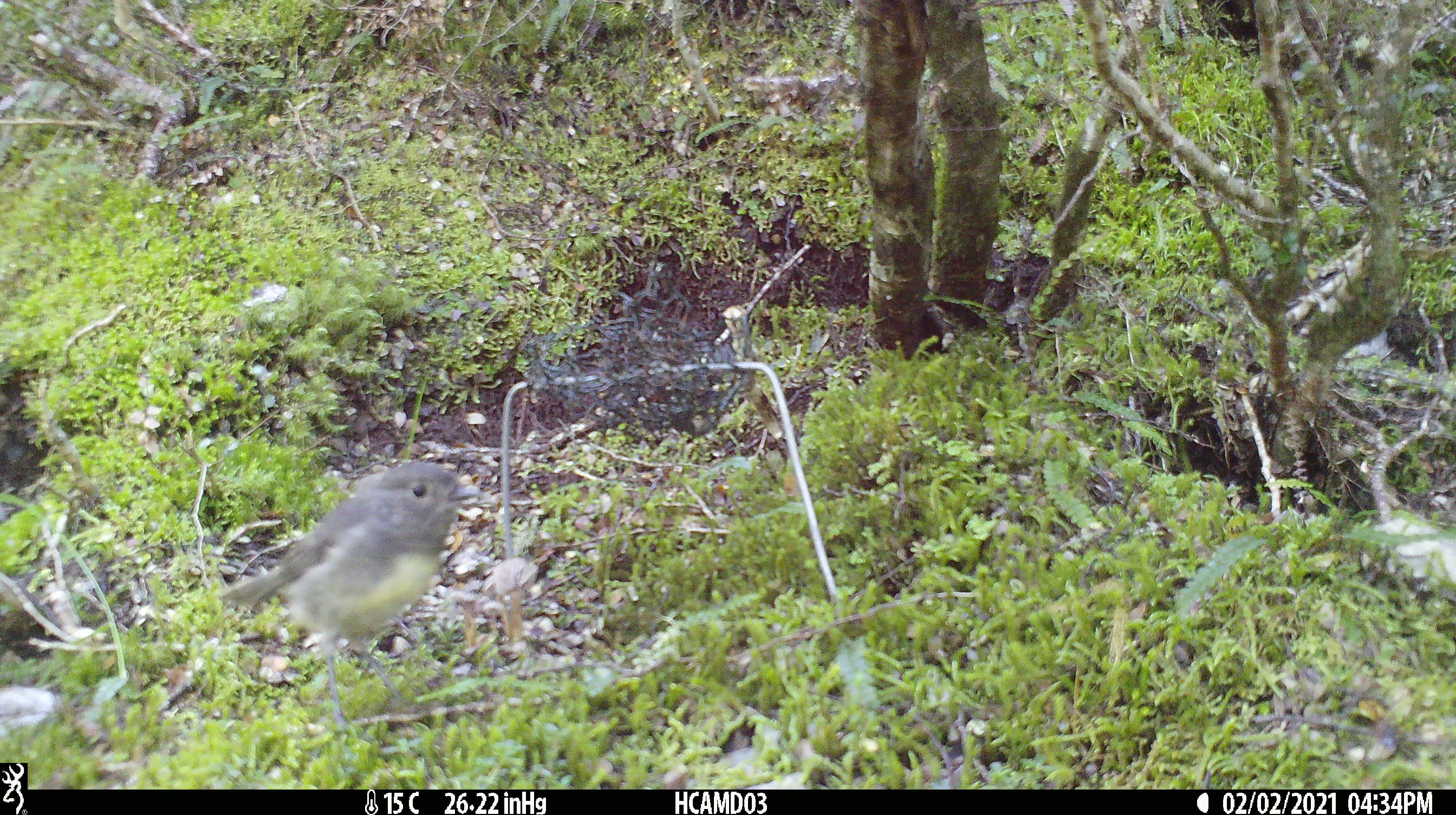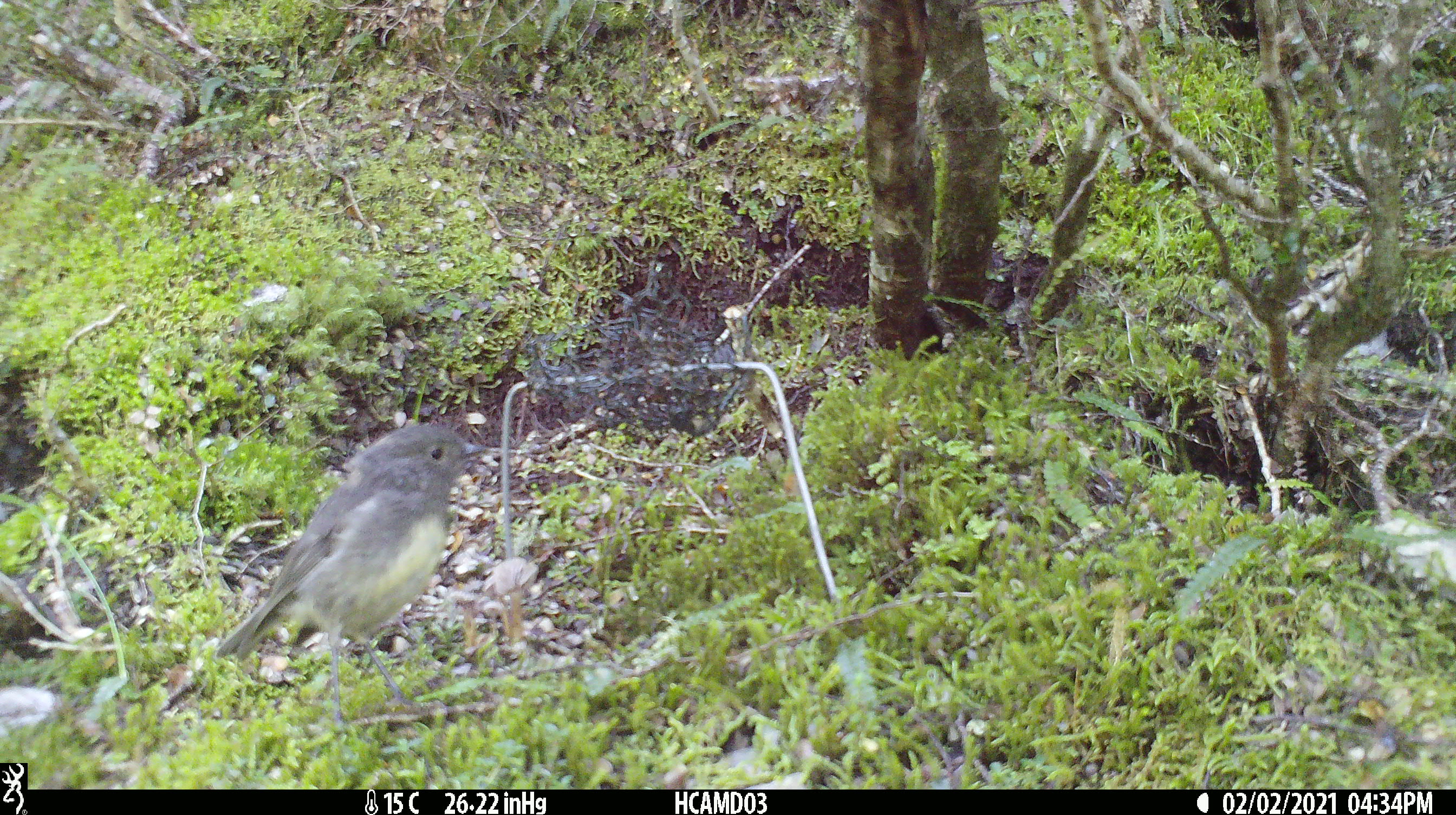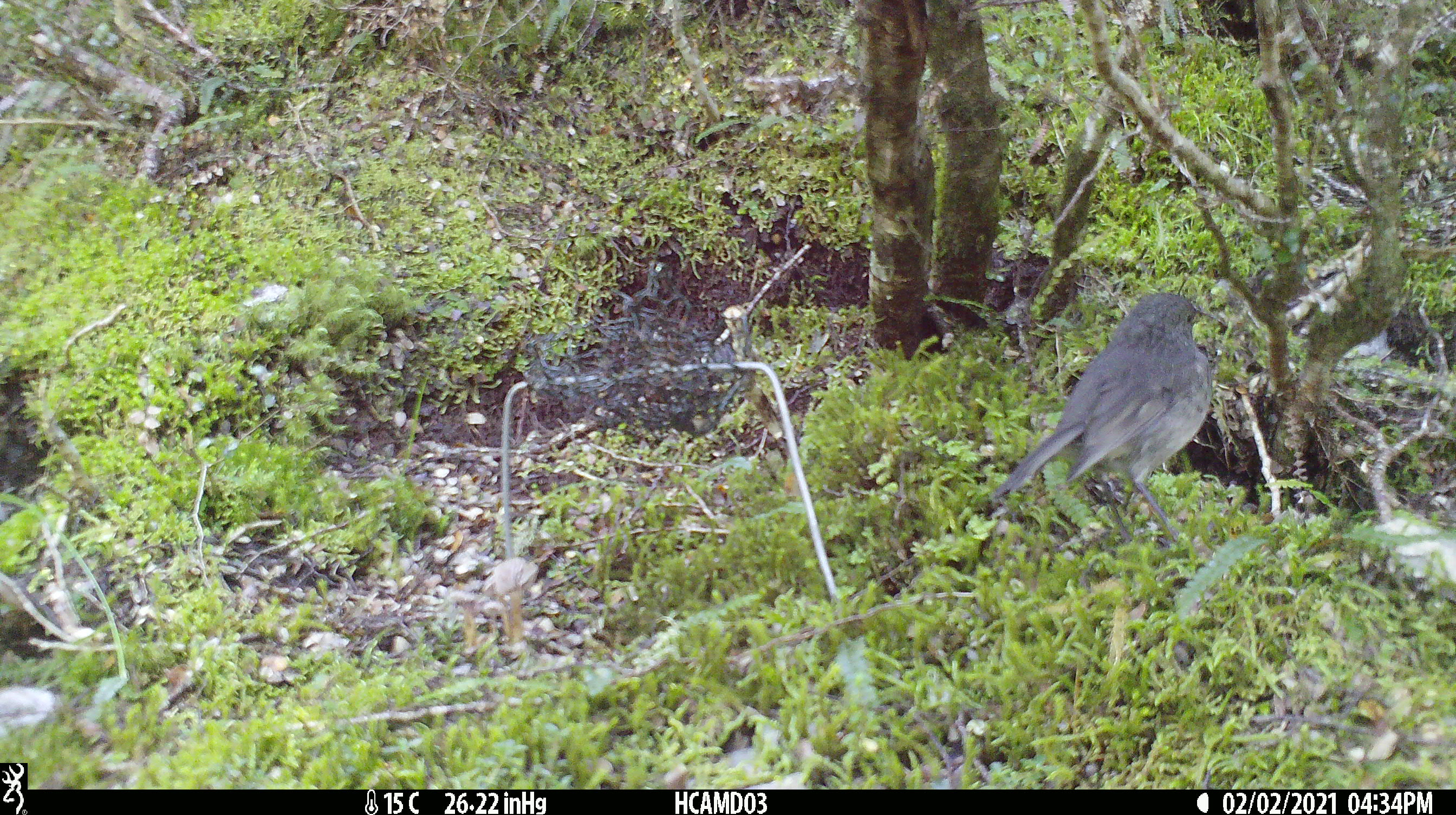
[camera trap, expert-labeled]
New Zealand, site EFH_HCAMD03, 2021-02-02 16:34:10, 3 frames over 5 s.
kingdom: Animalia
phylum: Chordata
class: Aves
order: Passeriformes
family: Petroicidae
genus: Petroica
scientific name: Petroica australis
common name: new zealand robin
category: robin